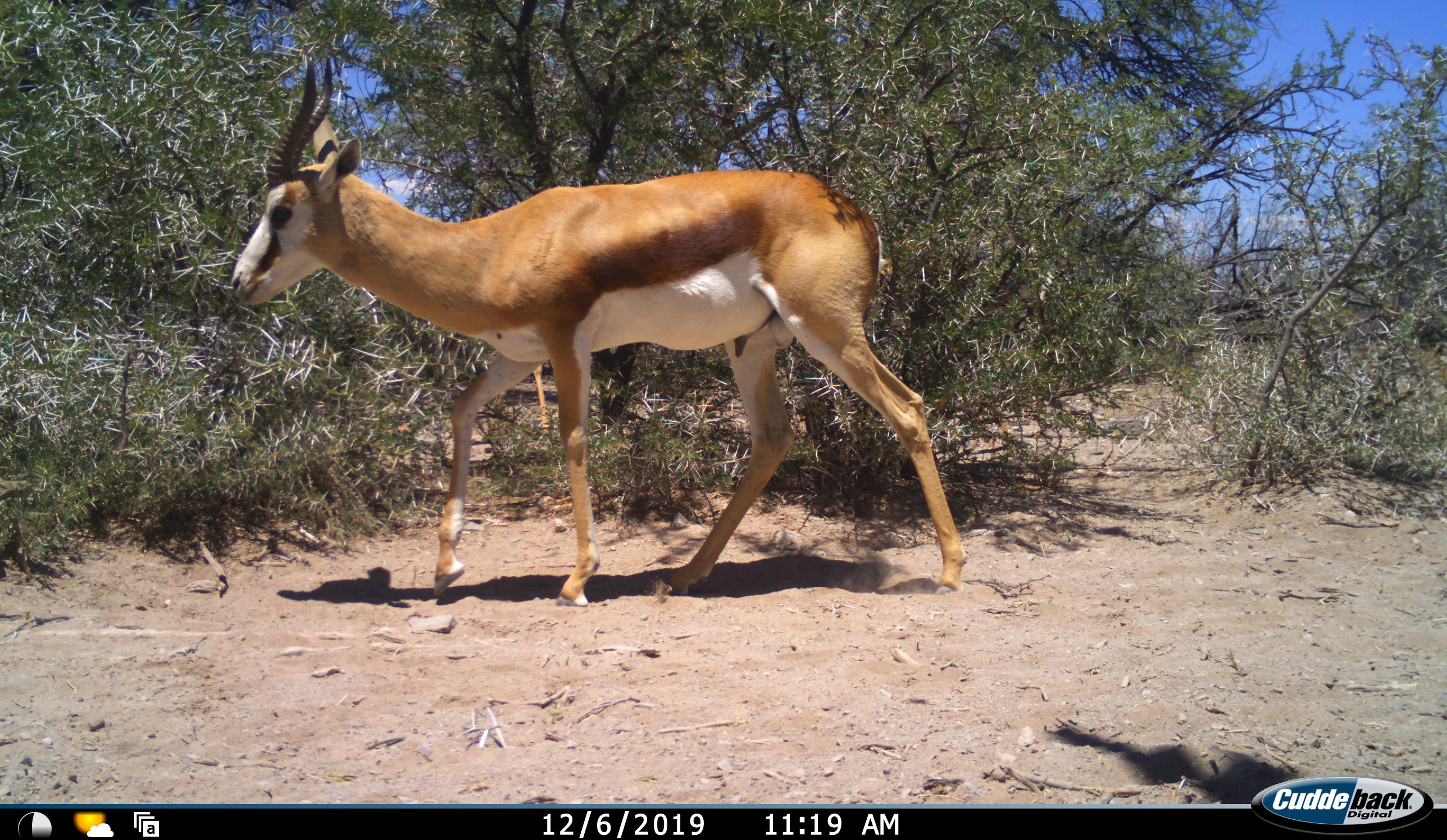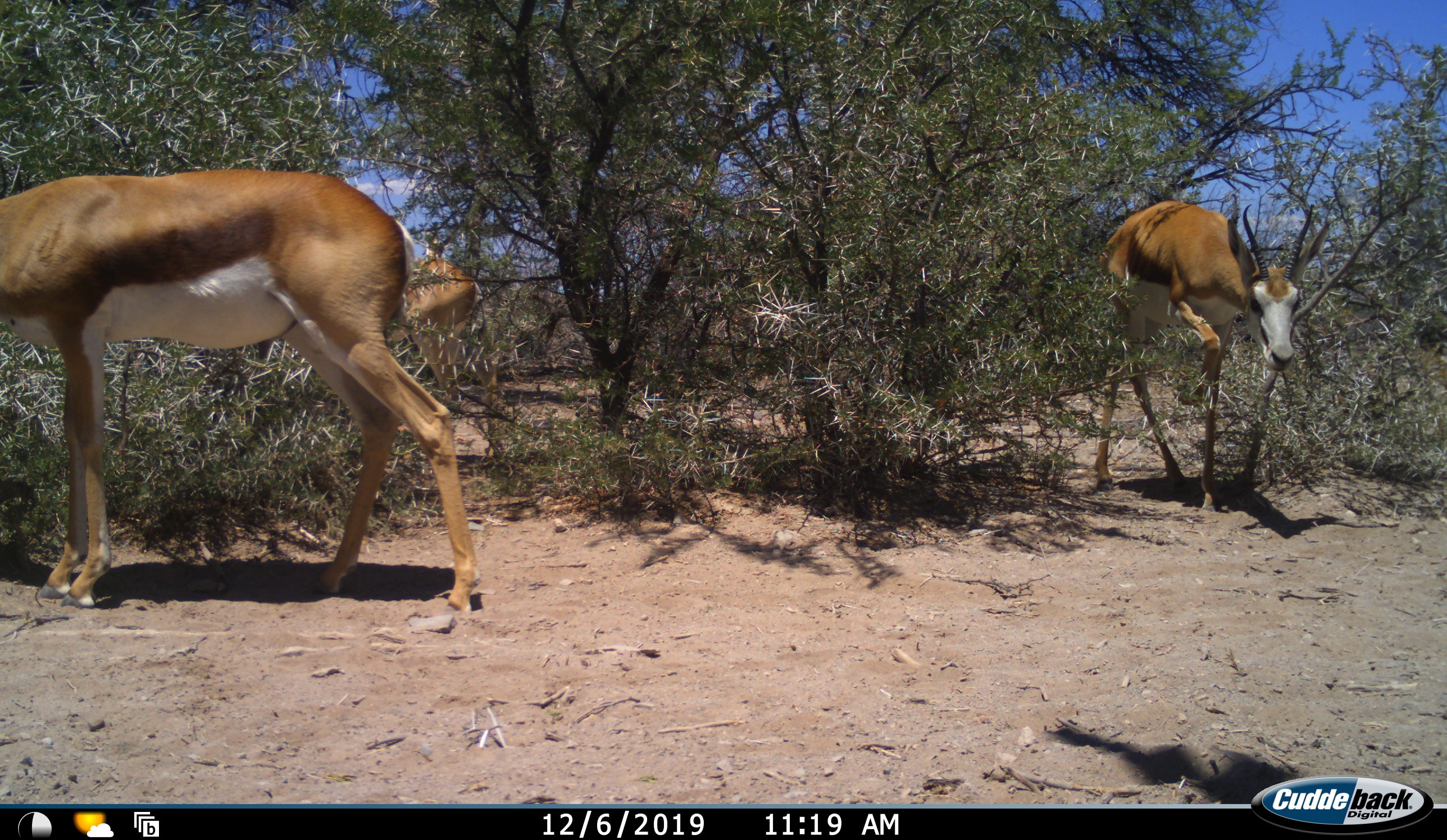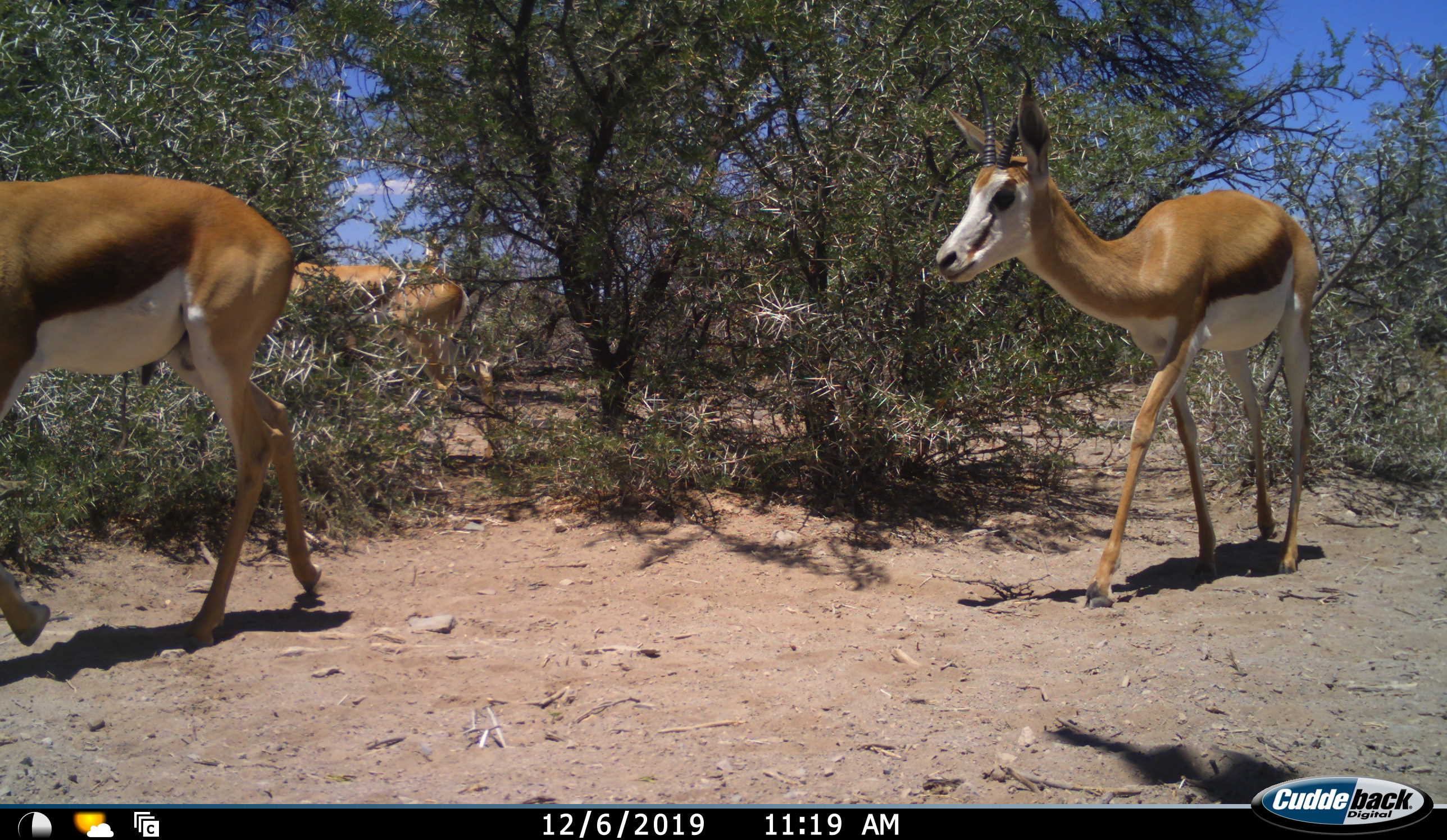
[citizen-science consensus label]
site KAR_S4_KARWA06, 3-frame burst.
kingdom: Animalia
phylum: Chordata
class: Mammalia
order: Artiodactyla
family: Bovidae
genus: Antidorcas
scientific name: Antidorcas marsupialis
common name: springbok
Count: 3.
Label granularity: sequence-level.